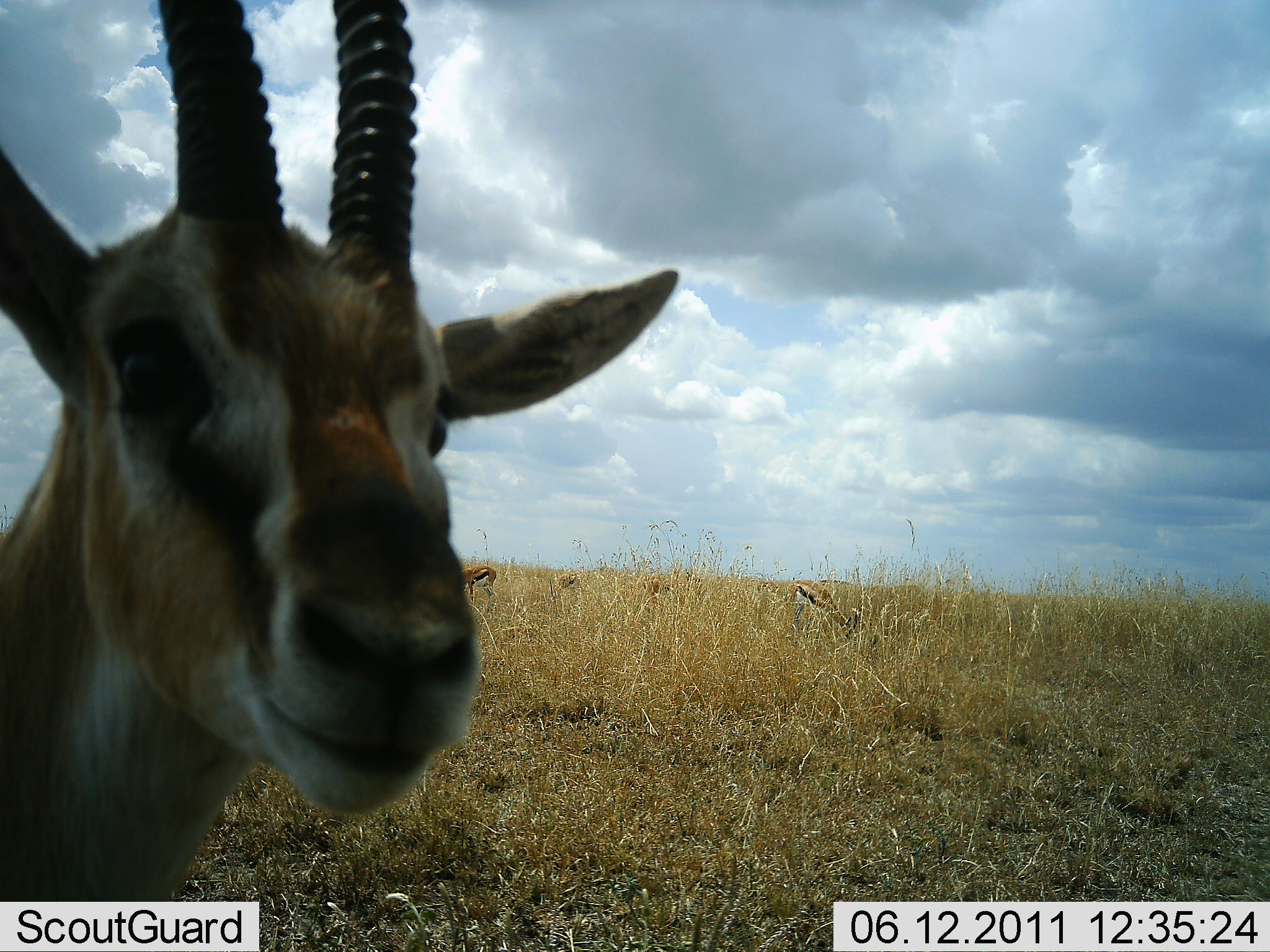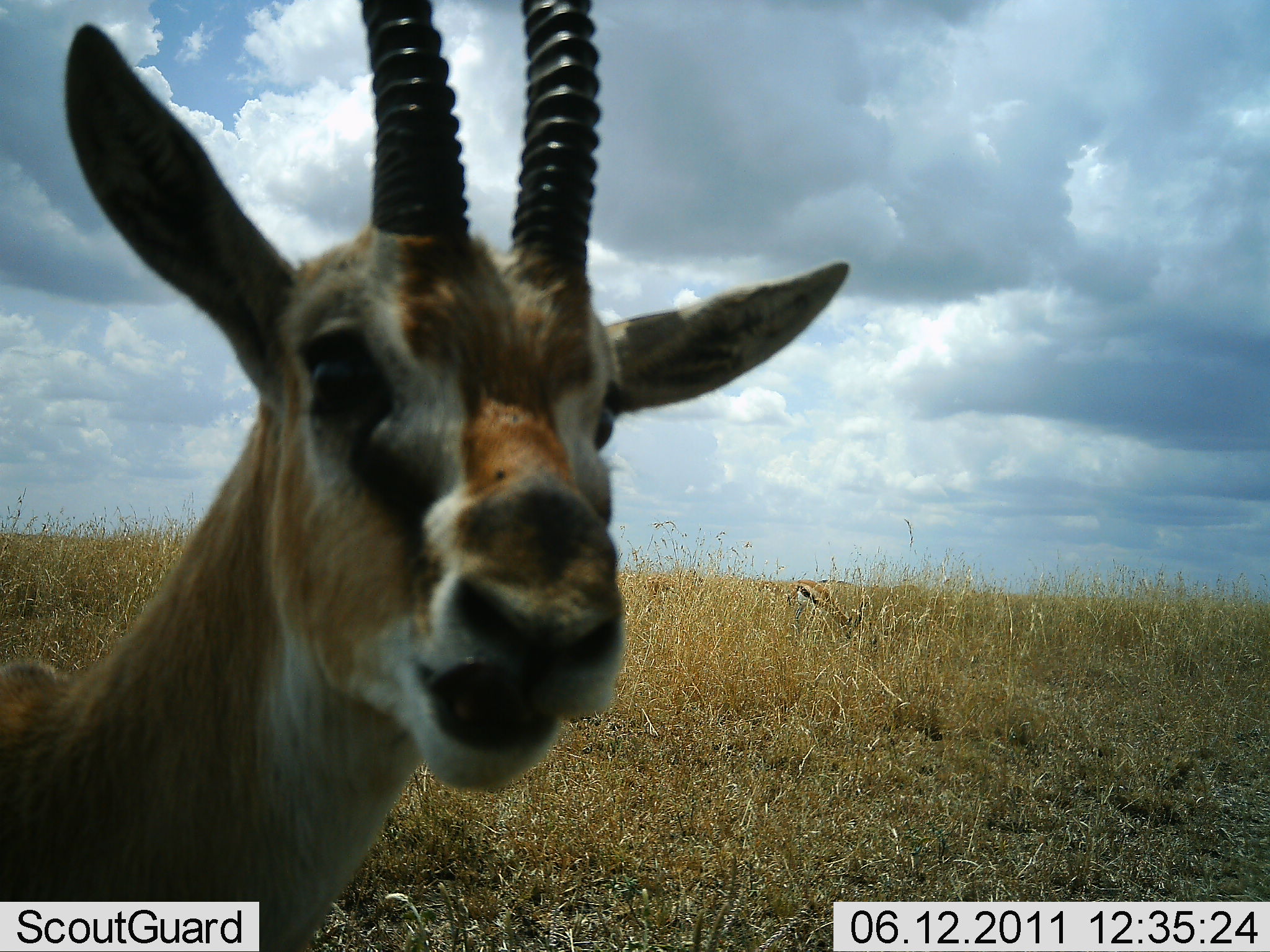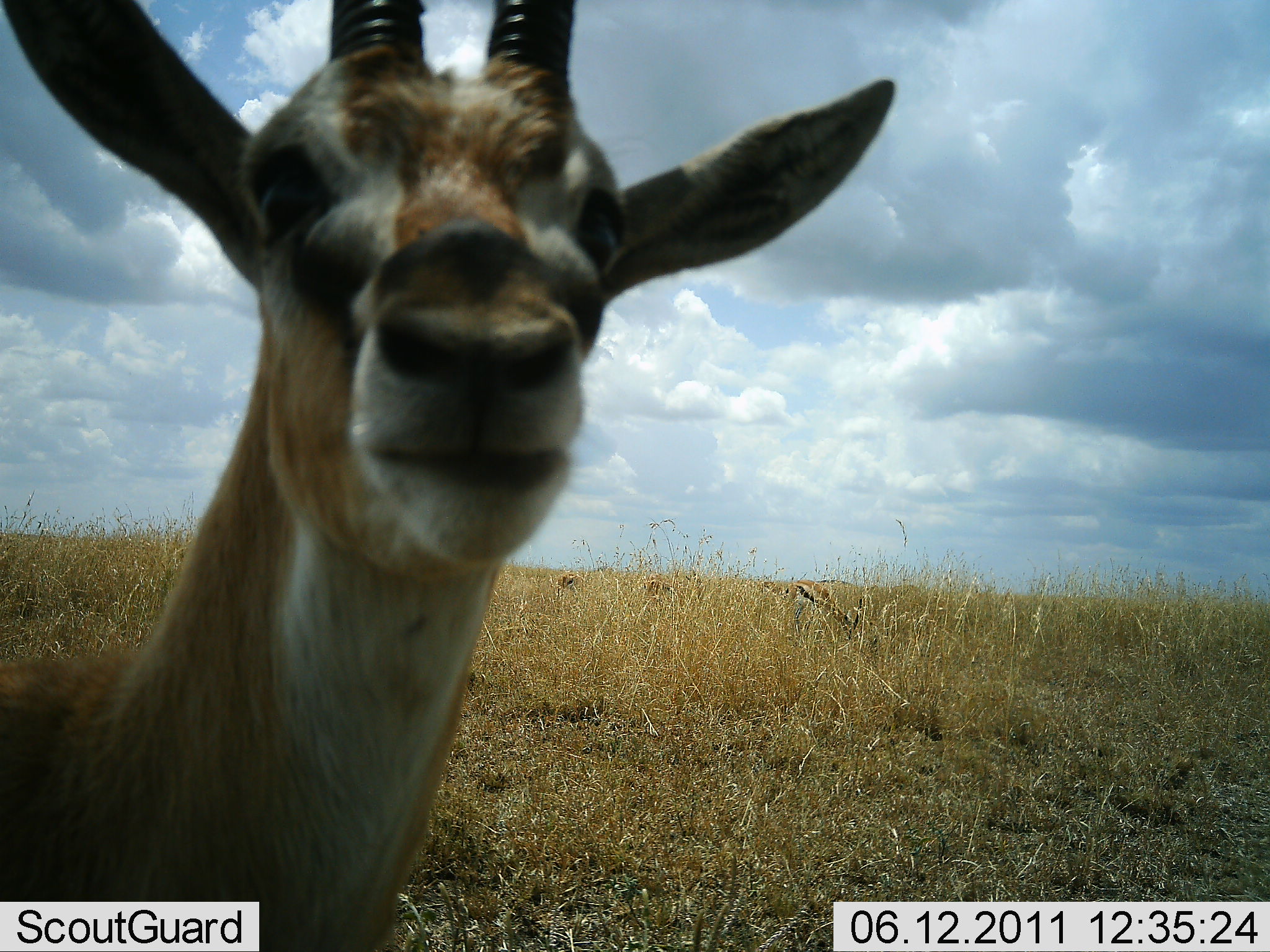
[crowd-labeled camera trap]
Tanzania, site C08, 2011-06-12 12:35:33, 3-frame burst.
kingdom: Animalia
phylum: Chordata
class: Mammalia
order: Artiodactyla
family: Bovidae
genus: Eudorcas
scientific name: Eudorcas thomsonii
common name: thomson's gazelle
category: gazellethomsons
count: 2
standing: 60%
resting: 0%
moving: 20%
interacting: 20%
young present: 0%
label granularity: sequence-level